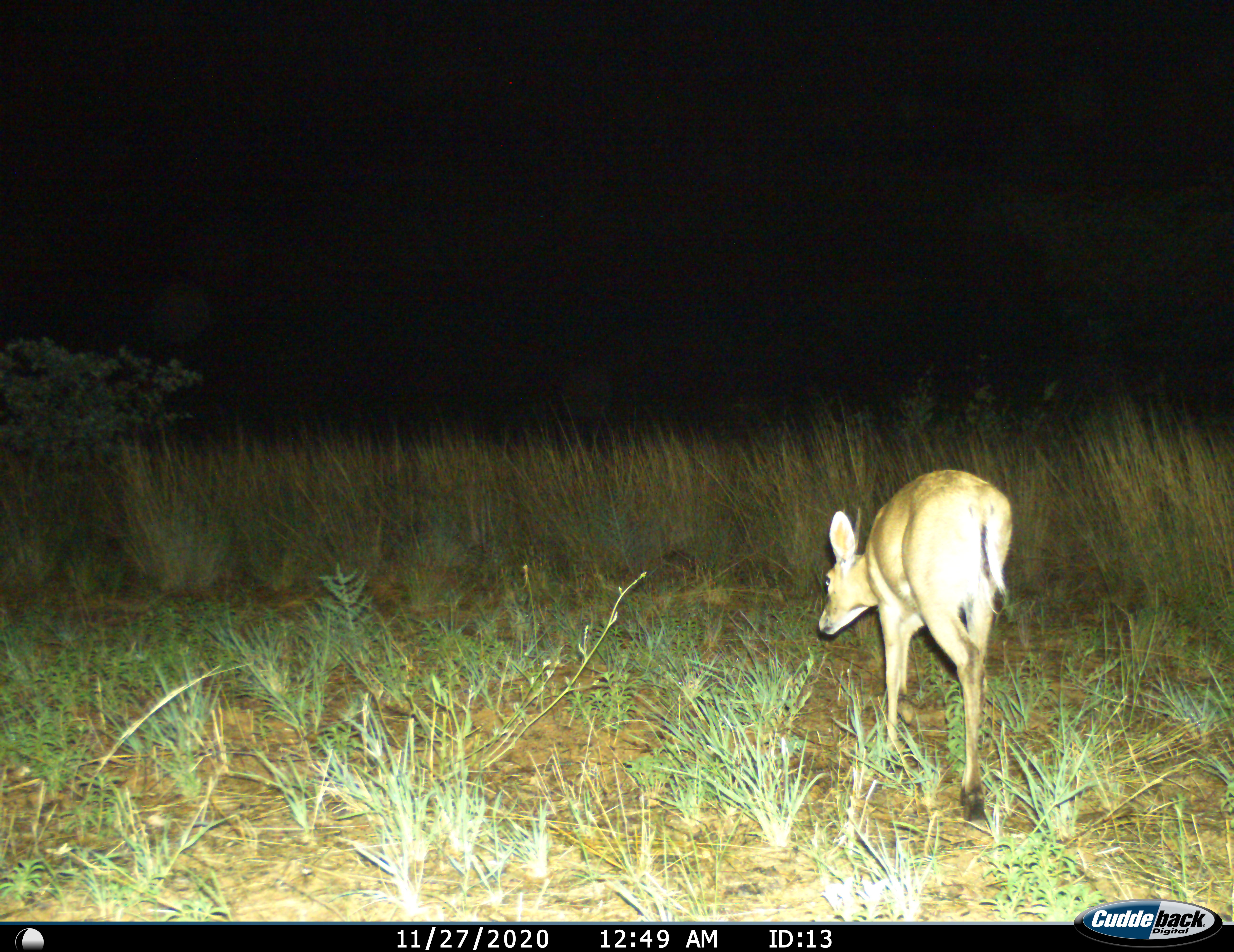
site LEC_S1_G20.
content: unidentified animal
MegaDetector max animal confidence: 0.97